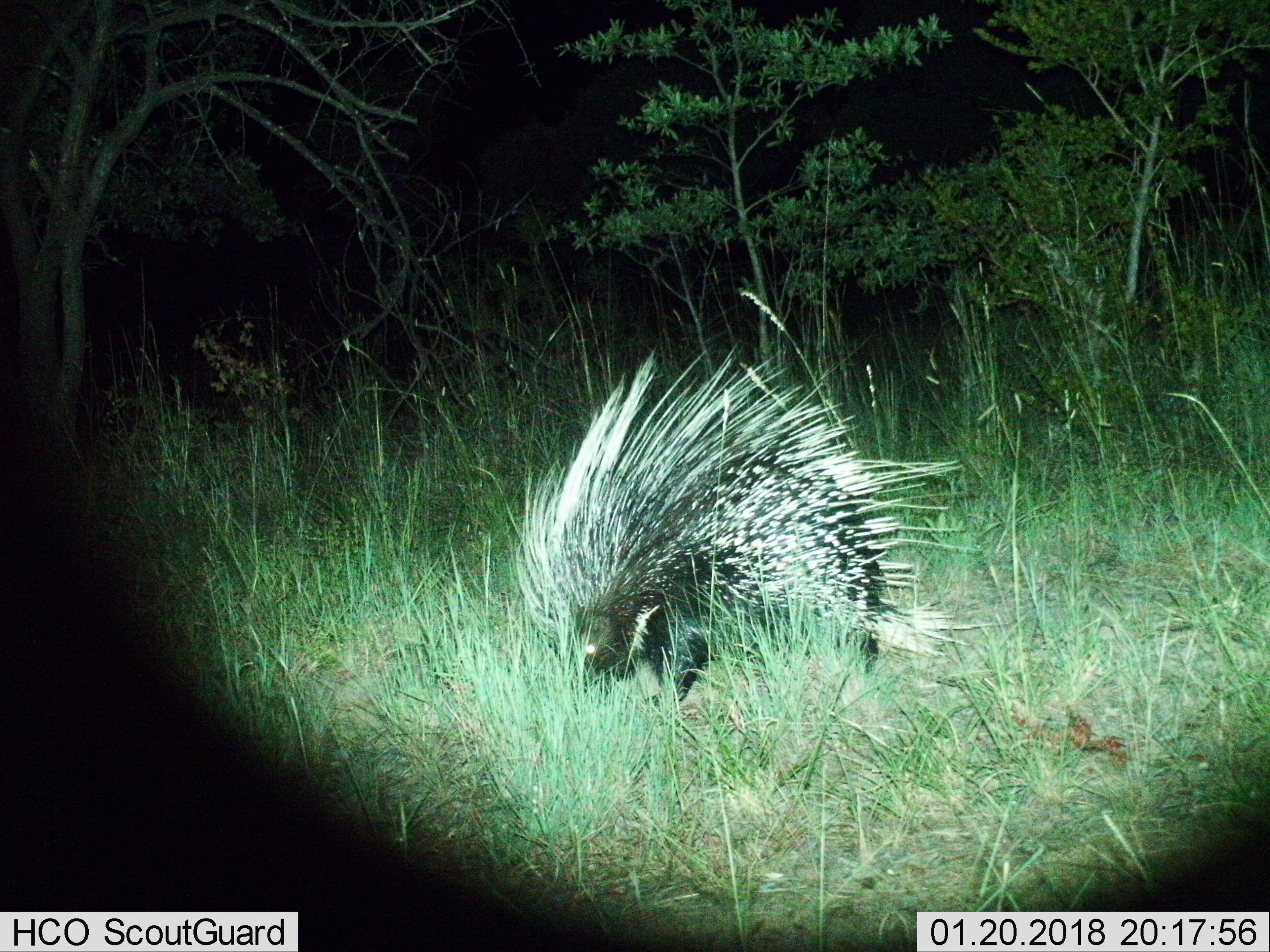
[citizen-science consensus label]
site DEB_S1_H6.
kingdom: Animalia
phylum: Chordata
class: Mammalia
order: Rodentia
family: Hystricidae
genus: Hystrix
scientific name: Hystrix cristata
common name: crested porcupine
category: porcupine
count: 1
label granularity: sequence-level